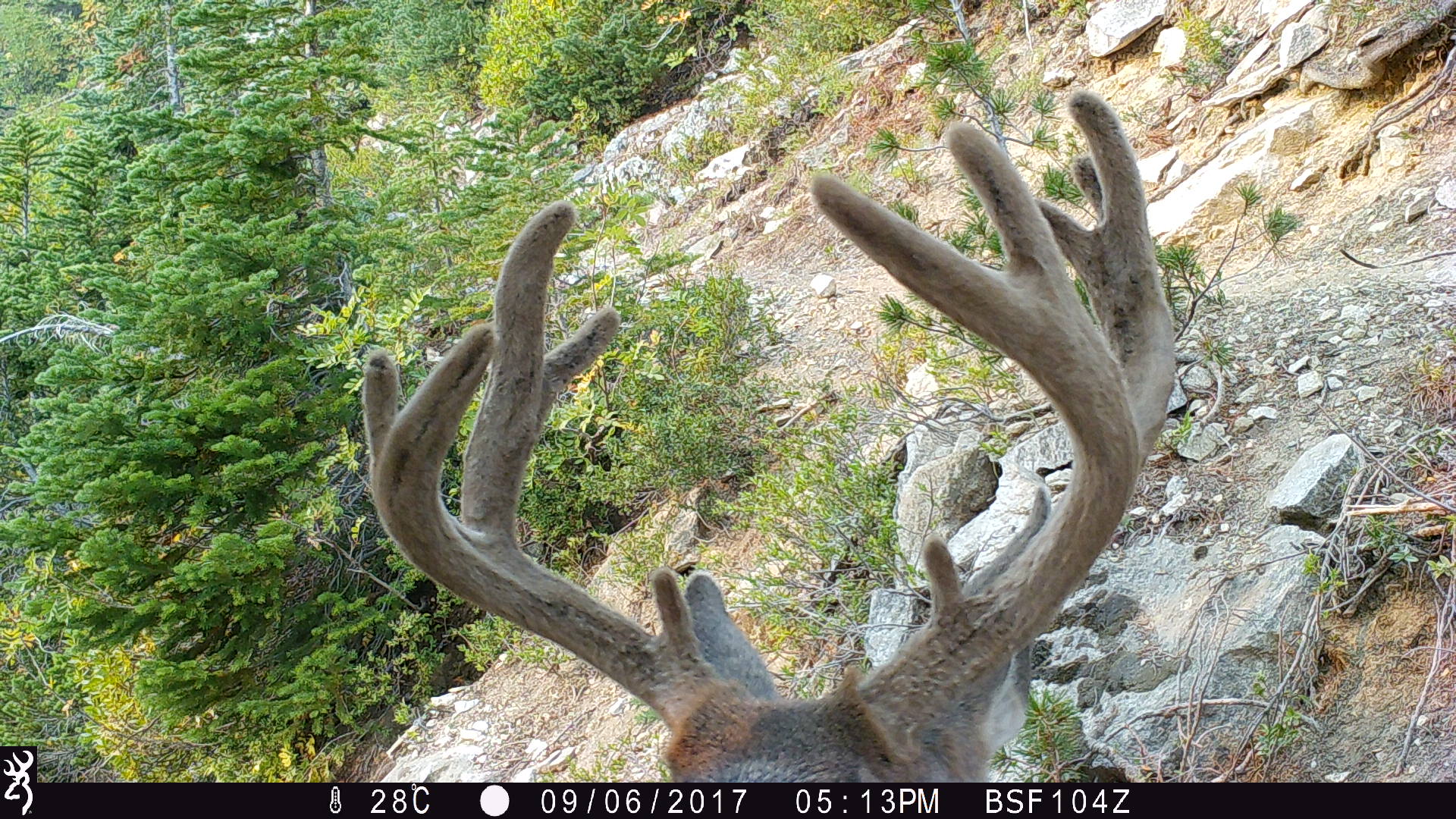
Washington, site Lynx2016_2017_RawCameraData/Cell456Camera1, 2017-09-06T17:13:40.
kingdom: Animalia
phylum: Chordata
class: Mammalia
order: Artiodactyla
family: Cervidae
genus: Odocoileus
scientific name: Odocoileus hemionus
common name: mule deer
Odocoileus hemionus (mule deer). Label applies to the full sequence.